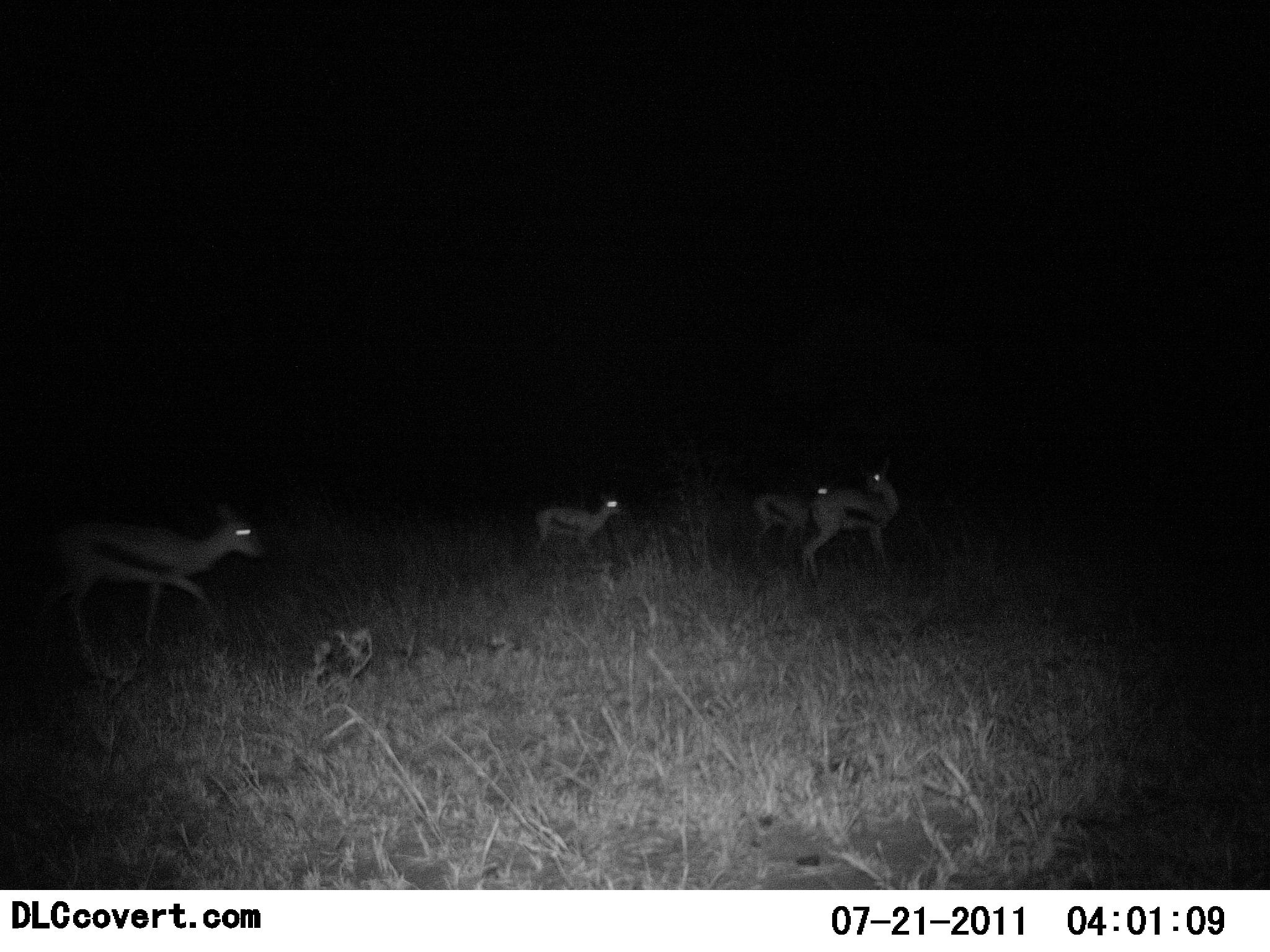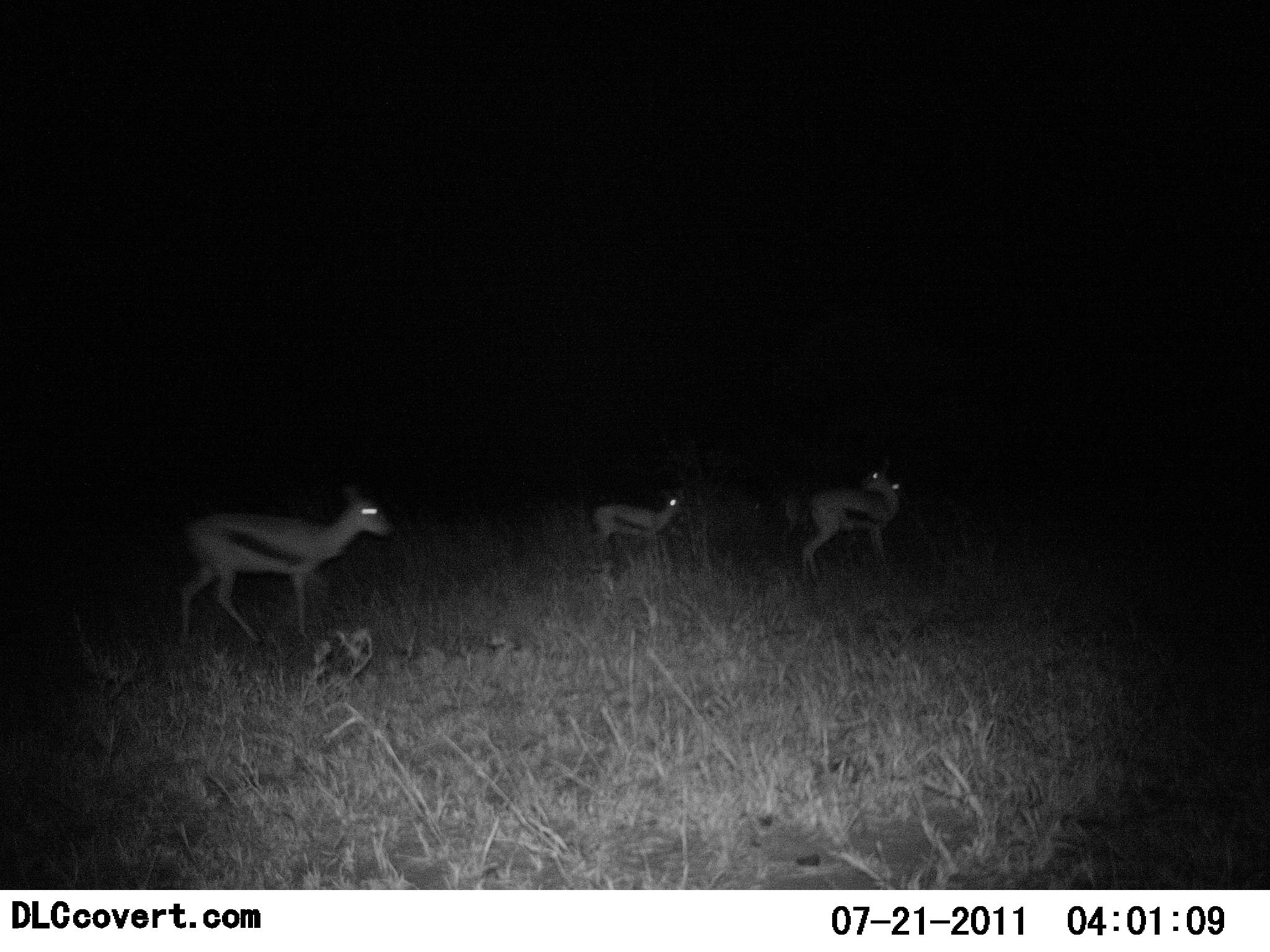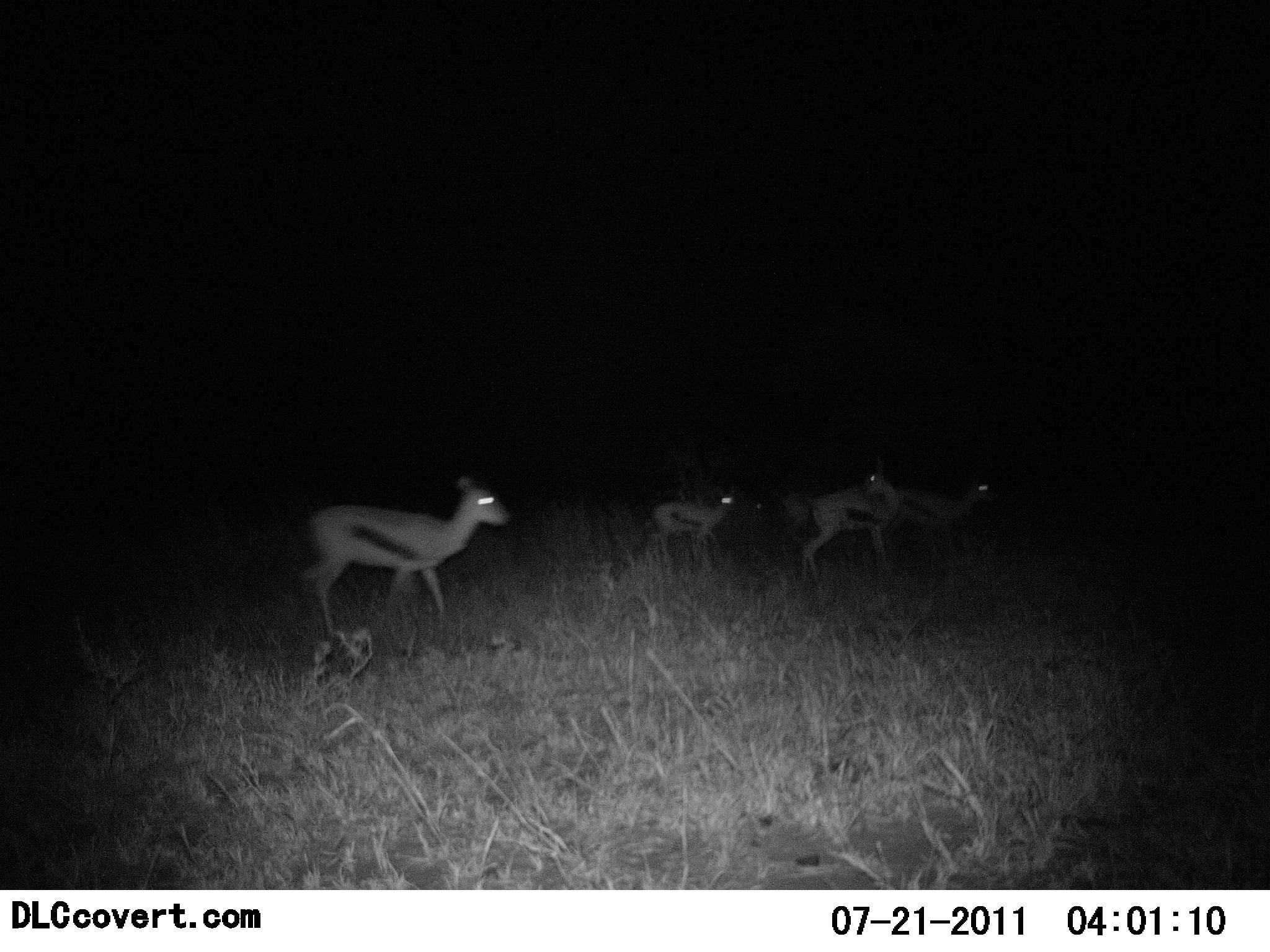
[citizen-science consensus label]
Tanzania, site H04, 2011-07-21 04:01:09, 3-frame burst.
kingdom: Animalia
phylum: Chordata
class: Mammalia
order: Artiodactyla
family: Bovidae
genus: Eudorcas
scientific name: Eudorcas thomsonii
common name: thomson's gazelle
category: gazellethomsons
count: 5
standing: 18%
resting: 9%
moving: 91%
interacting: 0%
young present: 0%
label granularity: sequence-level